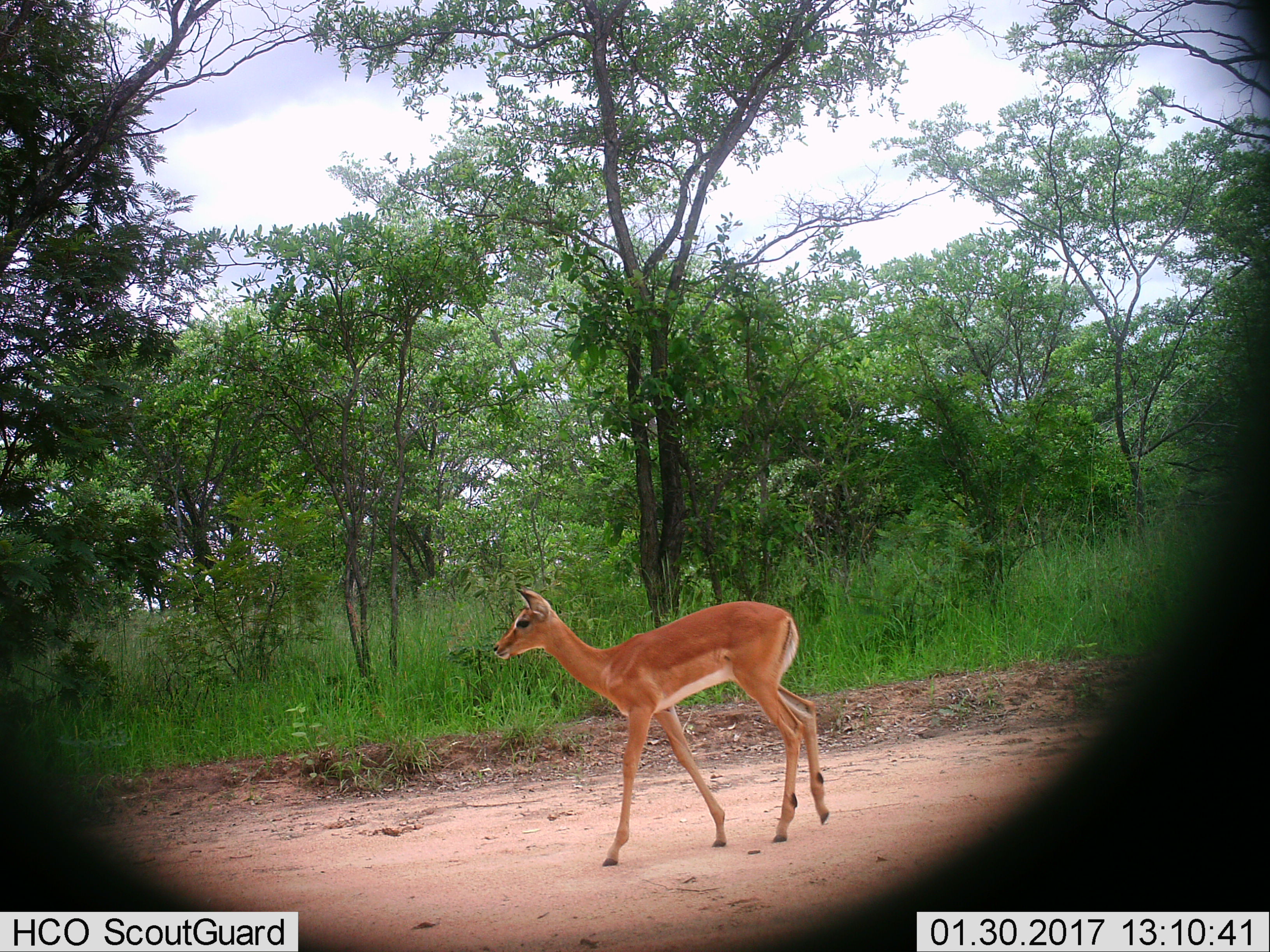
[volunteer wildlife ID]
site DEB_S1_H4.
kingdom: Animalia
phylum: Chordata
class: Mammalia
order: Artiodactyla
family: Bovidae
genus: Aepyceros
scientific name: Aepyceros melampus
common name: impala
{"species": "impala (Aepyceros melampus)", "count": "1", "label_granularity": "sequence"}